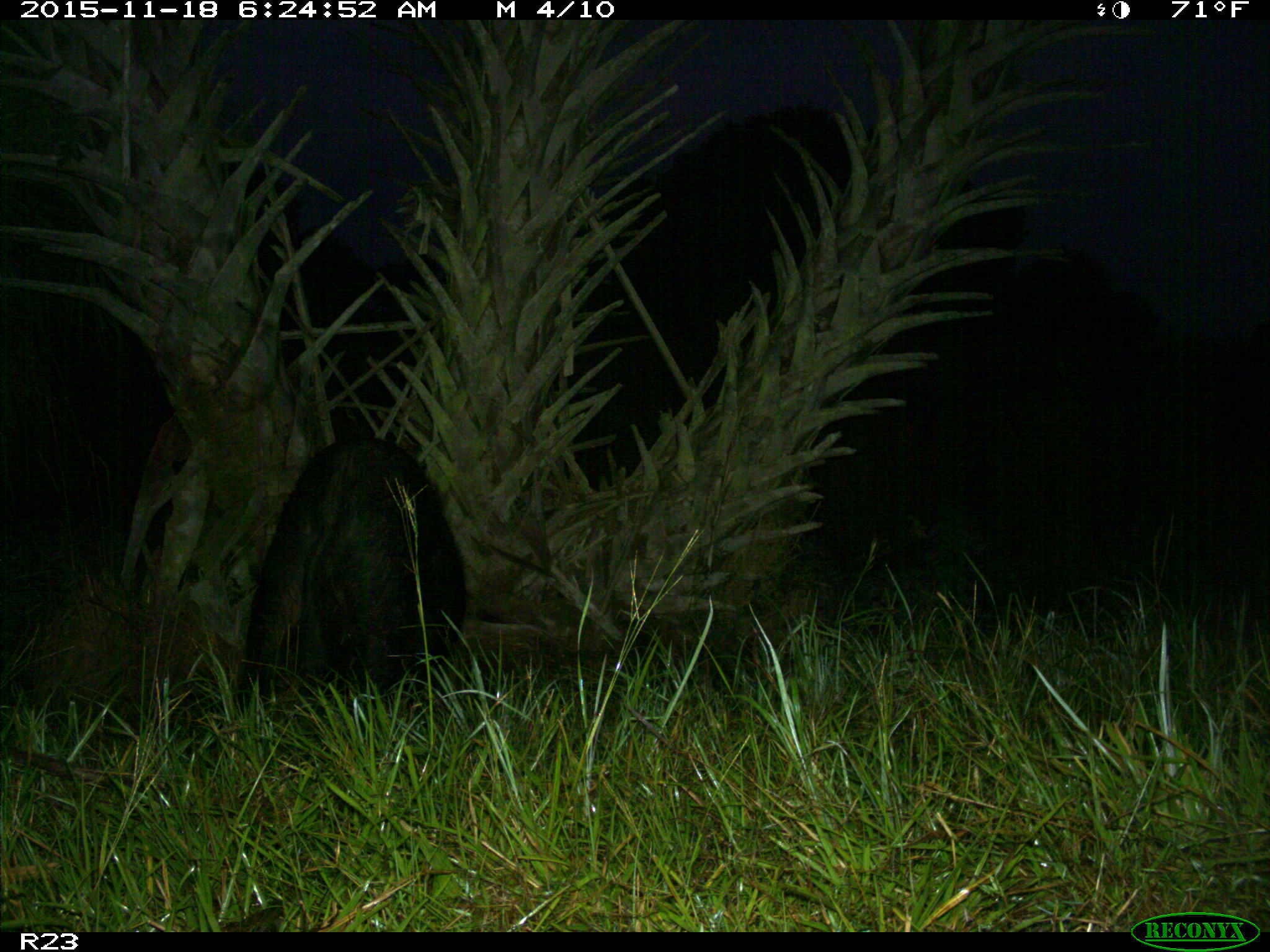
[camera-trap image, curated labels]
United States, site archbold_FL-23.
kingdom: Animalia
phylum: Chordata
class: Mammalia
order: Artiodactyla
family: Suidae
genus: Sus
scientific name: Sus scrofa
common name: wild boar